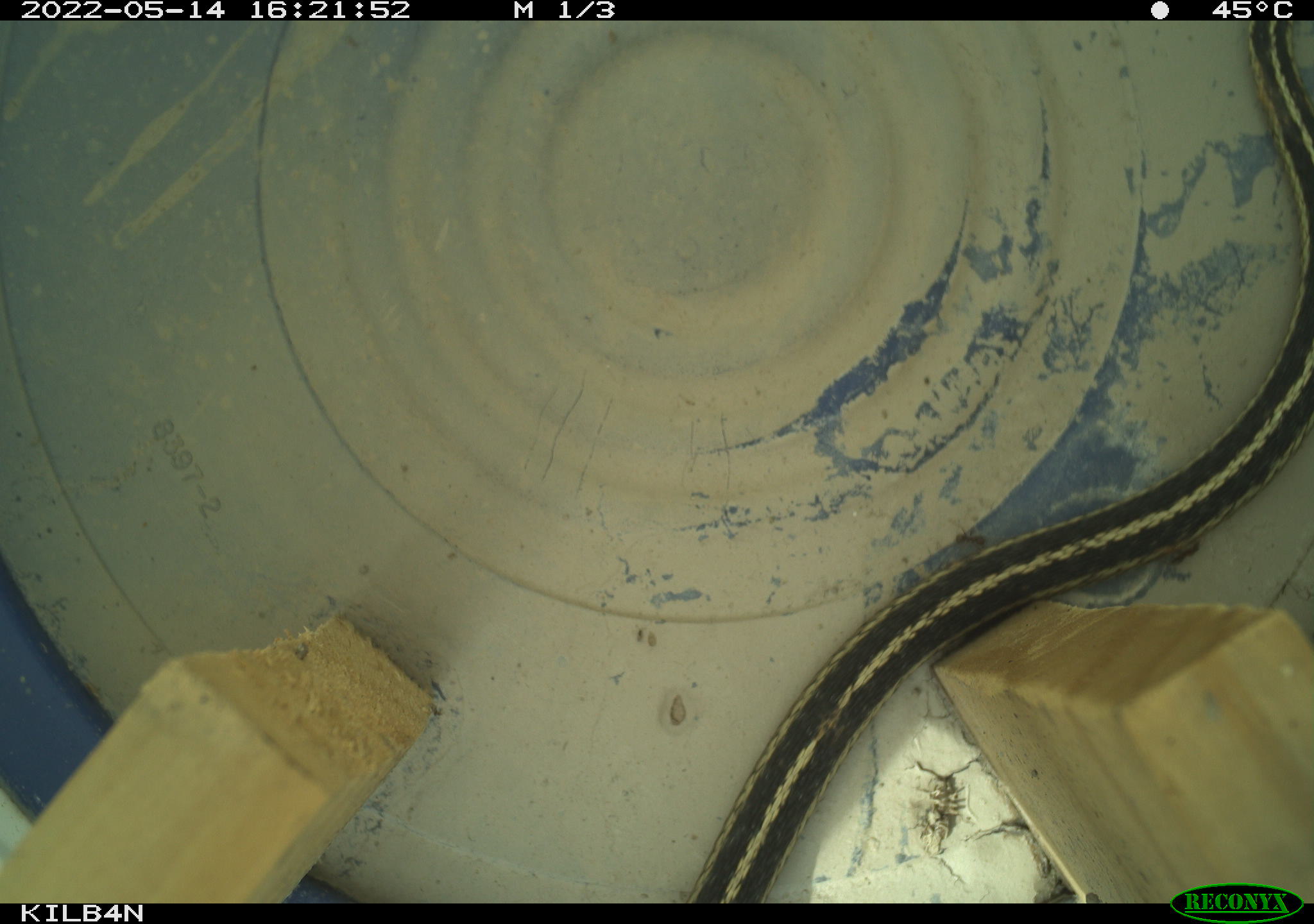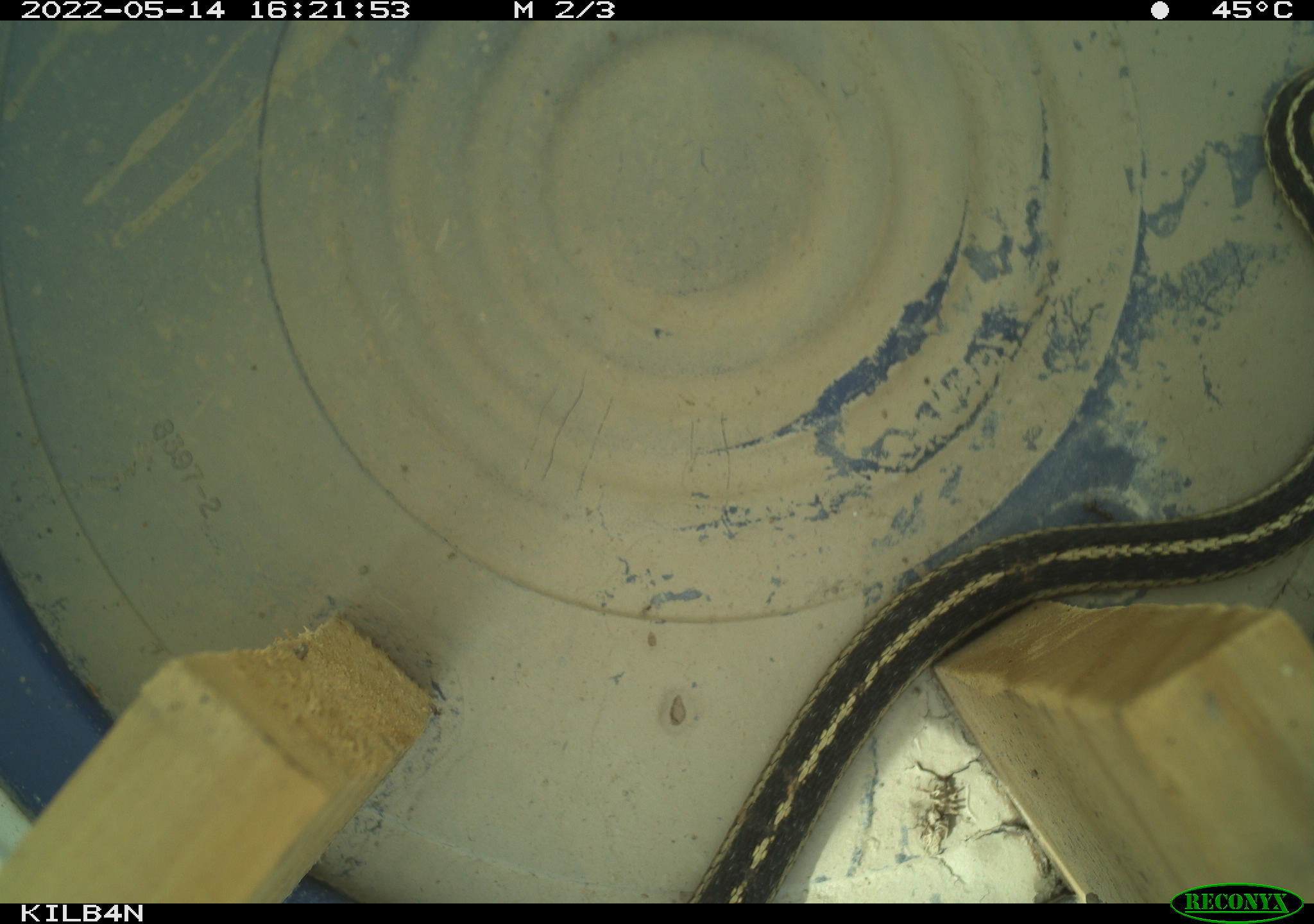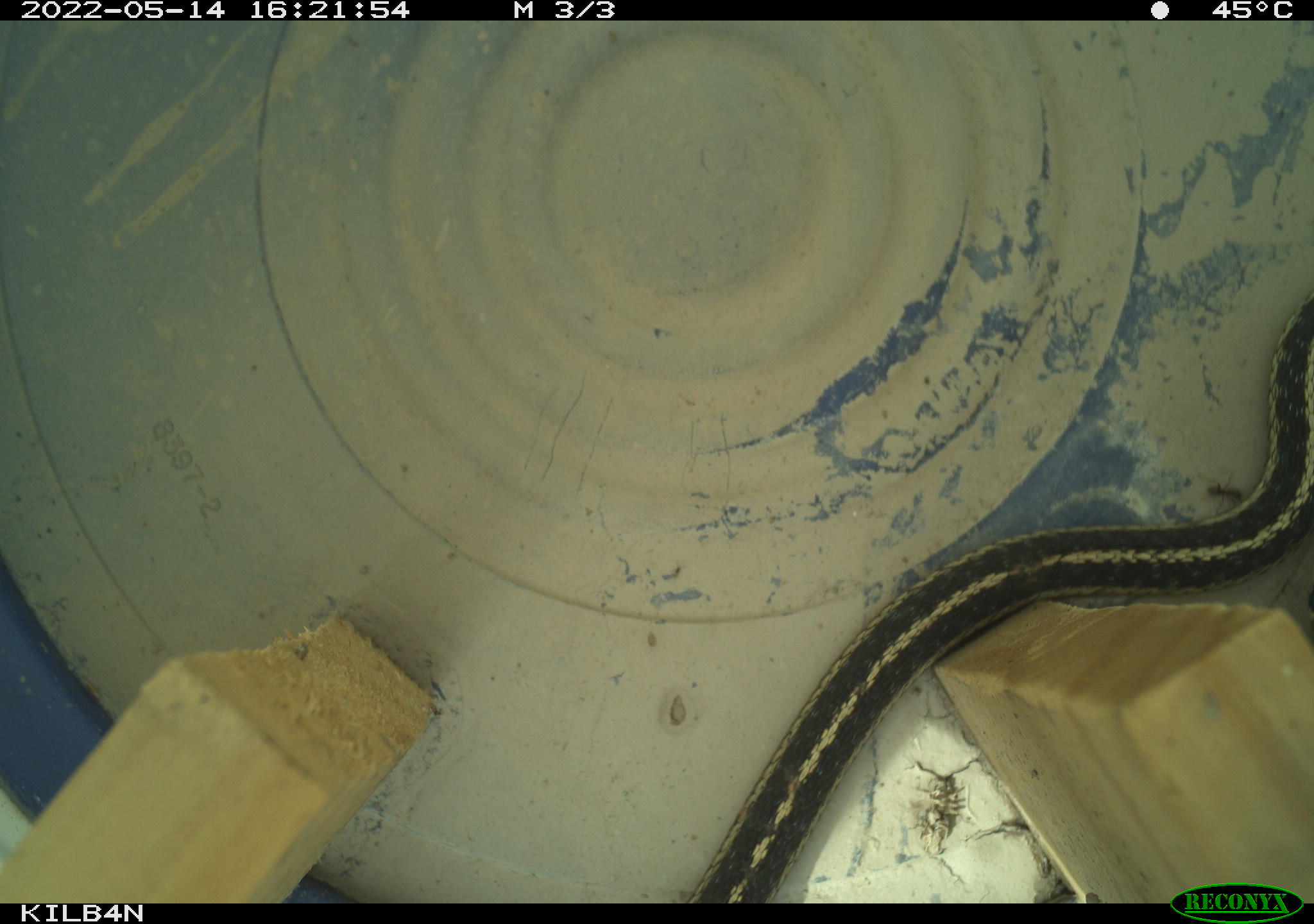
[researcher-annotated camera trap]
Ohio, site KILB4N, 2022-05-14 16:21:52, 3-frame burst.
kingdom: Animalia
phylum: Chordata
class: Reptilia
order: Squamata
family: Colubridae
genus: Thamnophis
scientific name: Thamnophis sirtalis sirtalis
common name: eastern gartersnake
Eastern gartersnake (Thamnophis sirtalis sirtalis).